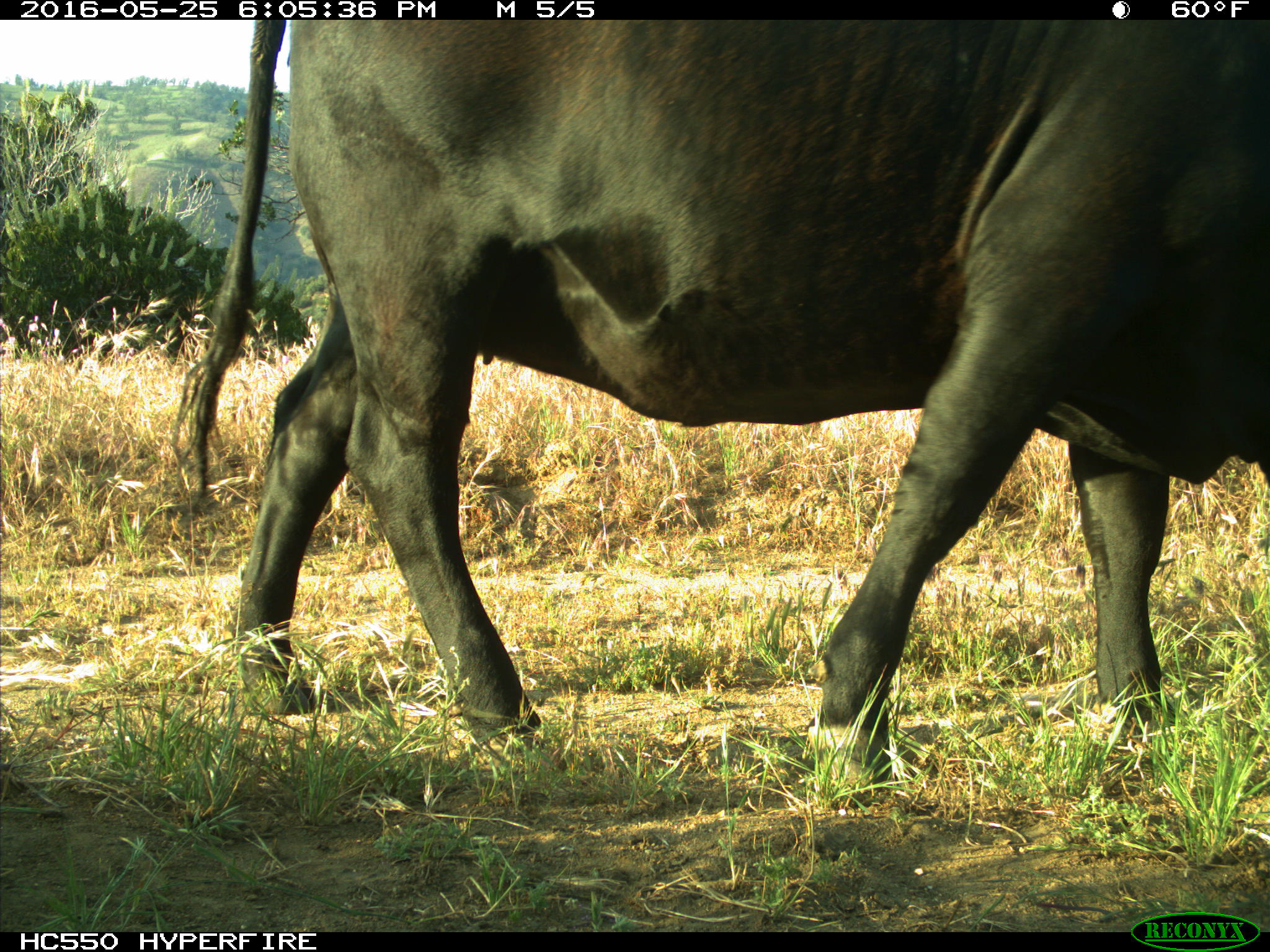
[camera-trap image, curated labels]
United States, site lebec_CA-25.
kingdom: Animalia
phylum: Chordata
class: Mammalia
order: Artiodactyla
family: Bovidae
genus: Bos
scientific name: Bos taurus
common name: domestic cow